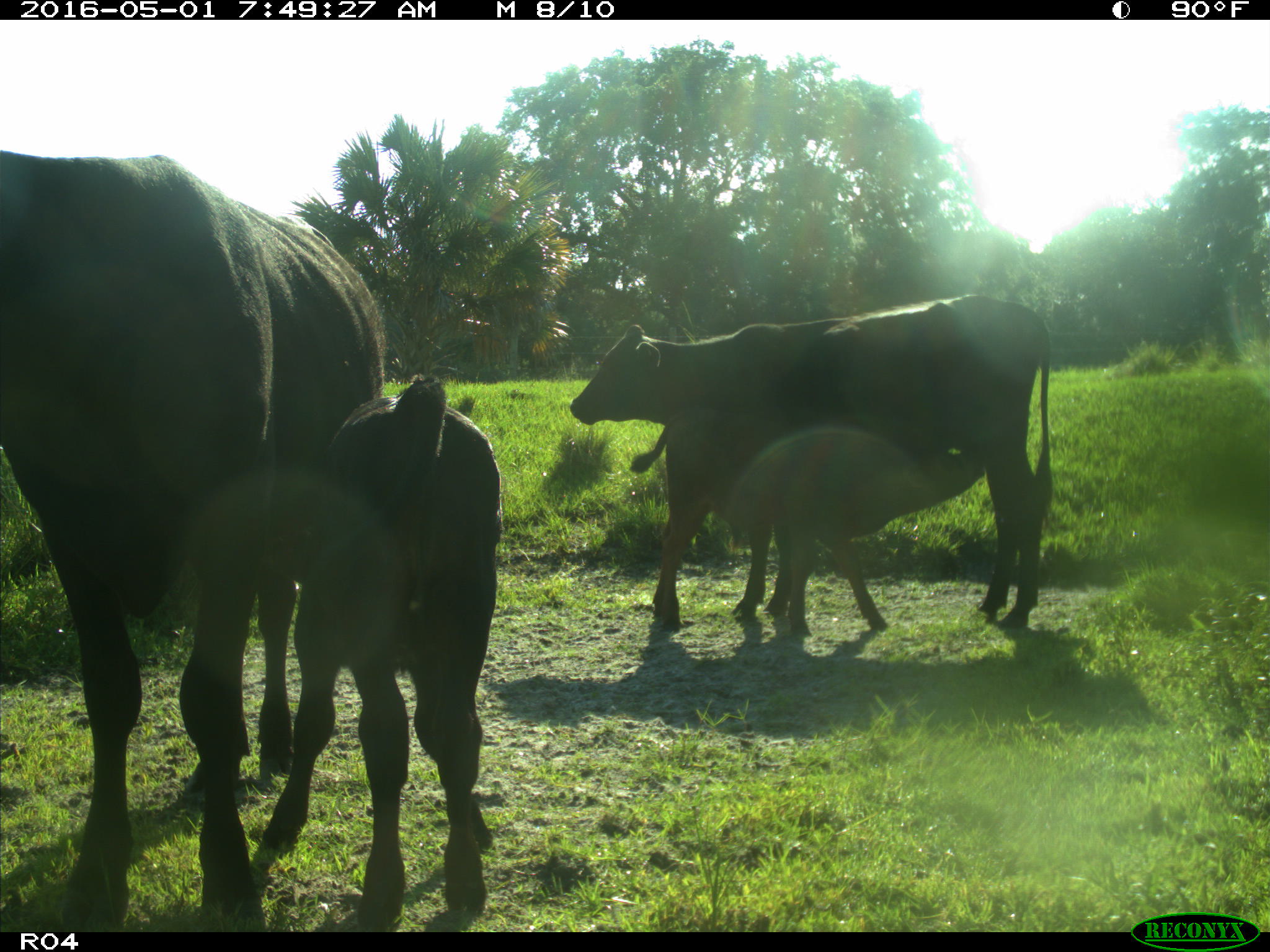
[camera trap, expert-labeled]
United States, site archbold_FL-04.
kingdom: Animalia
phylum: Chordata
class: Mammalia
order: Artiodactyla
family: Bovidae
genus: Bos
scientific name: Bos taurus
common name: domestic cow